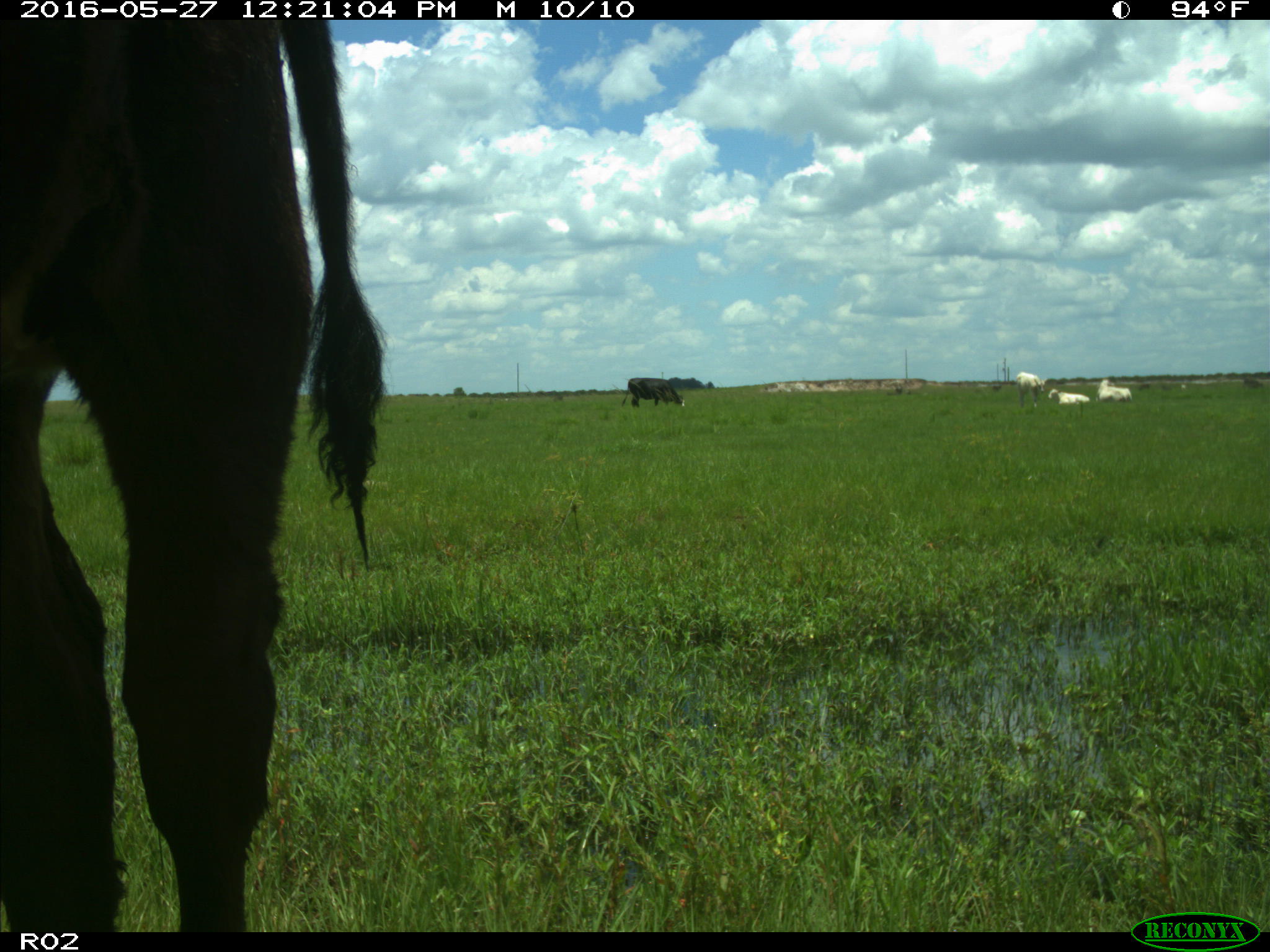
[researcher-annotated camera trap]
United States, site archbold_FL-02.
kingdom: Animalia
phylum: Chordata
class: Mammalia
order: Artiodactyla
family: Bovidae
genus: Bos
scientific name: Bos taurus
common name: domestic cow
Bos taurus (domestic cow).